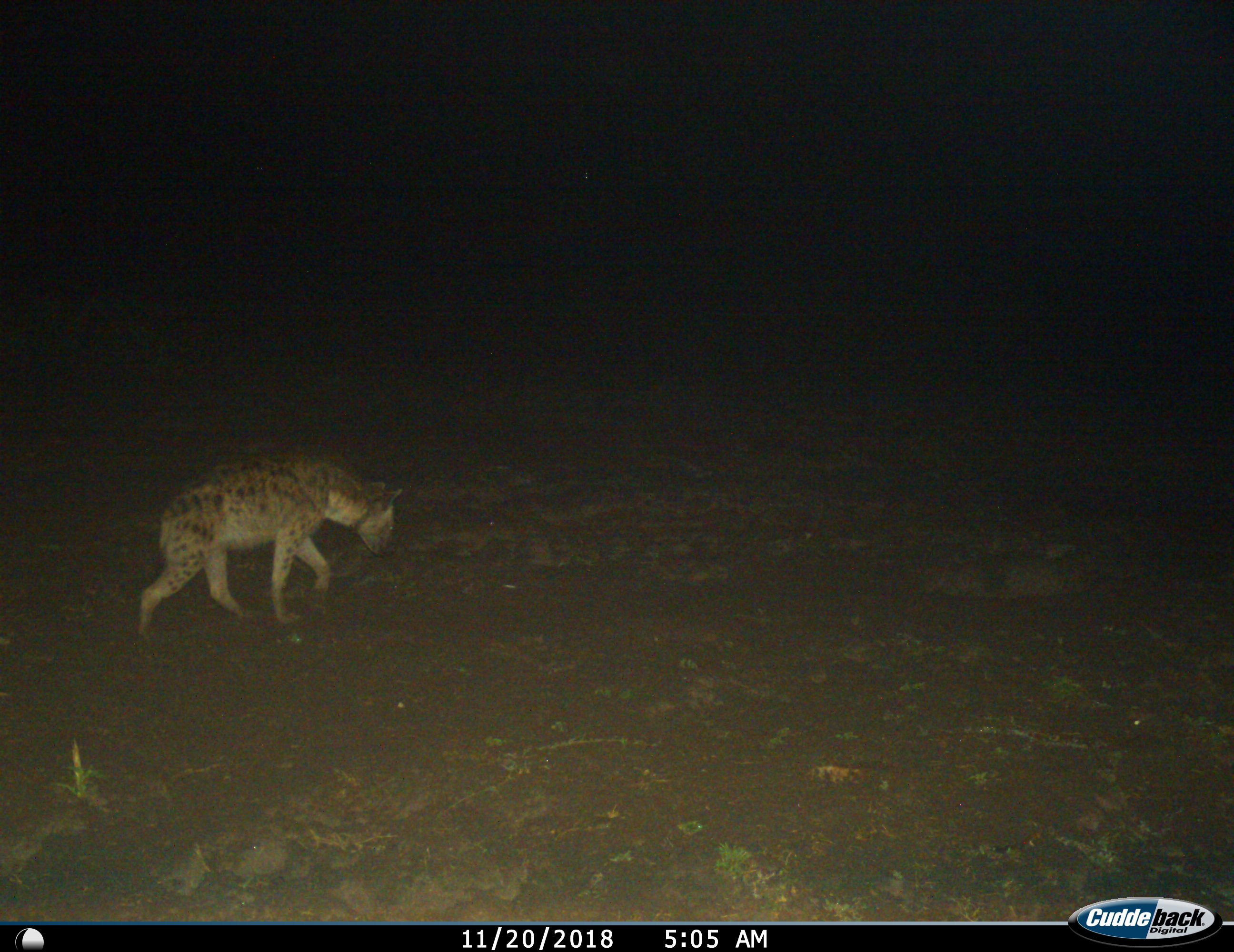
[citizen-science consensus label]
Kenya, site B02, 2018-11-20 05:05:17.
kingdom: Animalia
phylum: Chordata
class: Mammalia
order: Carnivora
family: Hyaenidae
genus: Crocuta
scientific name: Crocuta crocuta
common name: spotted hyena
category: hyenaspotted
Hyenaspotted (spotted hyena) (Crocuta crocuta), count 1. Behavior (volunteer vote fractions): standing 0%, resting 0%, moving 100%, interacting 0%. Young present (vote fraction): 0%. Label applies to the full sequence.